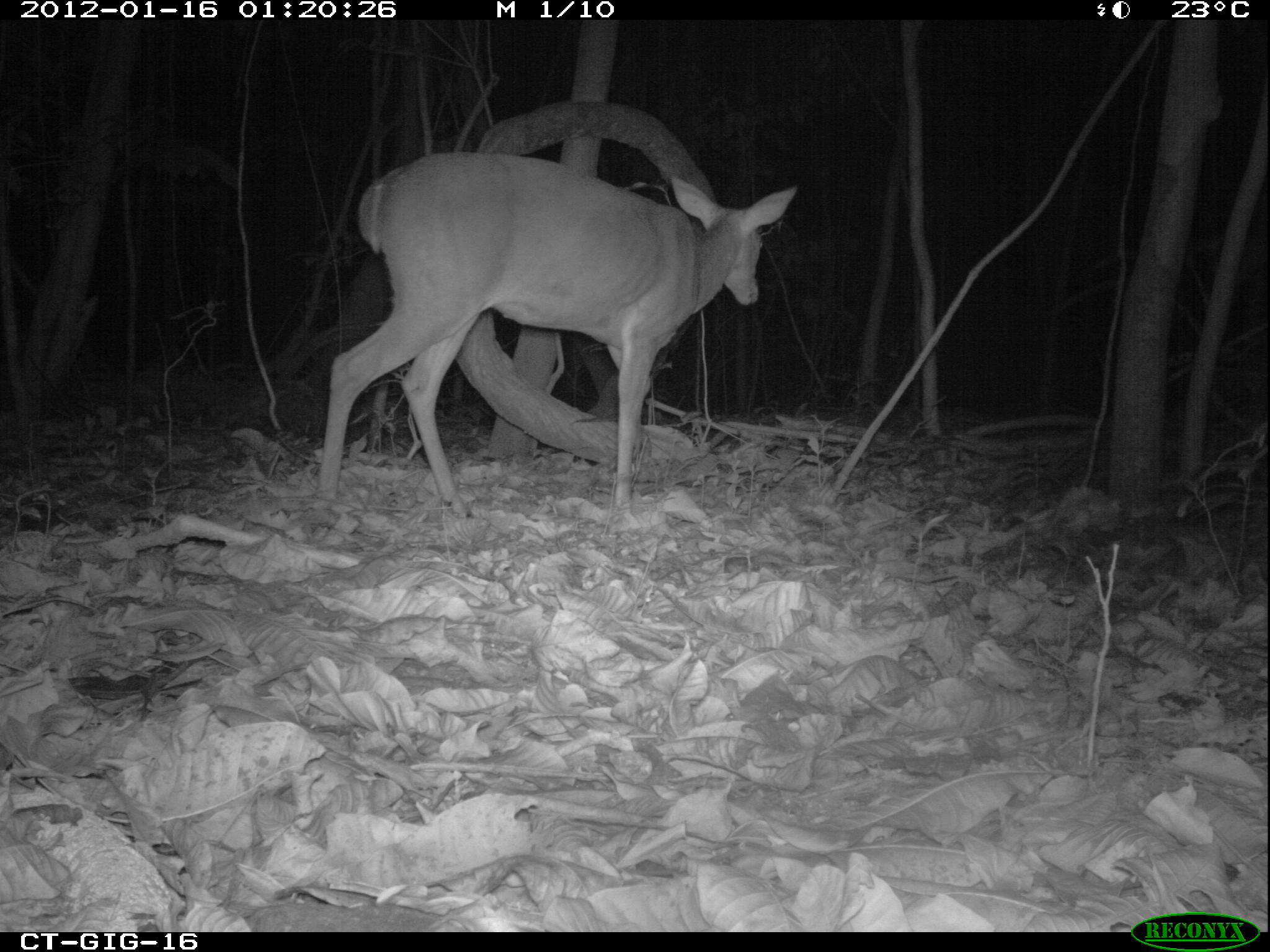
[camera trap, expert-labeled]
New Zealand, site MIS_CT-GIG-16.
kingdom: Animalia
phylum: Chordata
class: Mammalia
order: Artiodactyla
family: Cervidae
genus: Odocoileus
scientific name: Odocoileus virginianus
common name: white-tailed deer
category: white tailed deer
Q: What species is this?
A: White tailed deer (white-tailed deer) (Odocoileus virginianus).